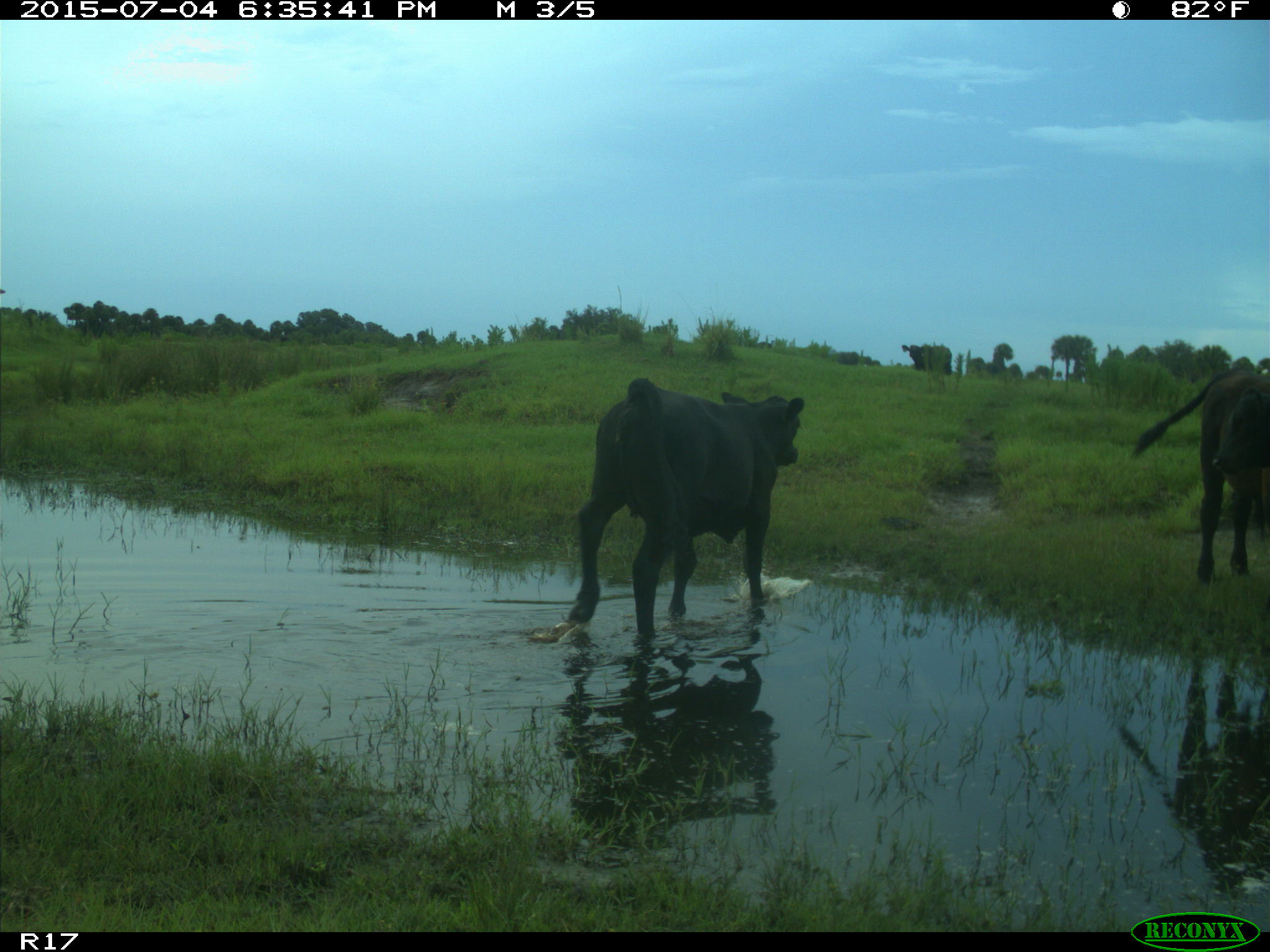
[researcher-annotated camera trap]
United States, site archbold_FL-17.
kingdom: Animalia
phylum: Chordata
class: Mammalia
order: Artiodactyla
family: Bovidae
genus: Bos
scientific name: Bos taurus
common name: domestic cow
Bos taurus (domestic cow).